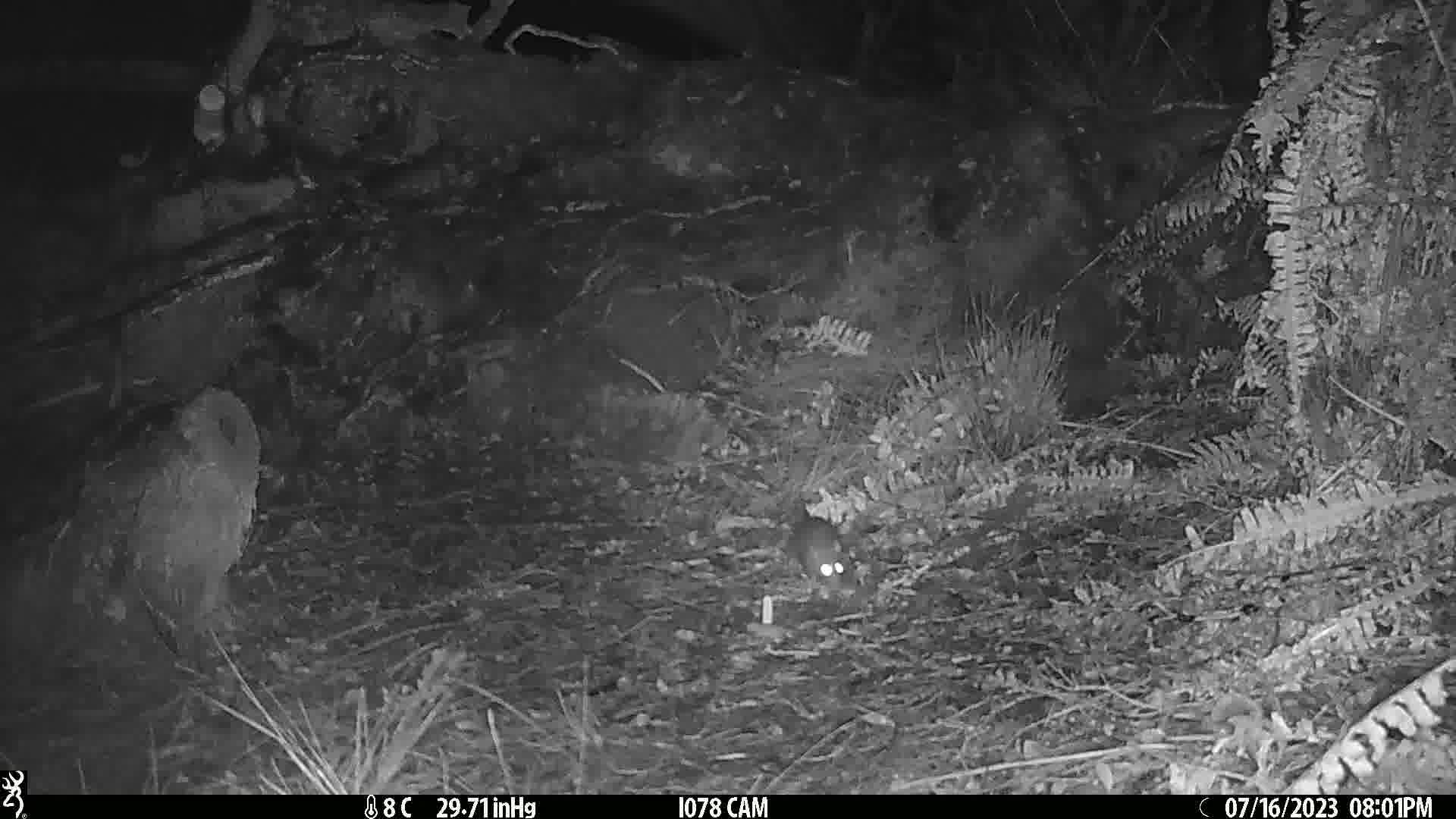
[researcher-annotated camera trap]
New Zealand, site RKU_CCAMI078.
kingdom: Animalia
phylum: Chordata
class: Mammalia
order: Rodentia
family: Muridae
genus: Rattus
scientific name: Rattus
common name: rat